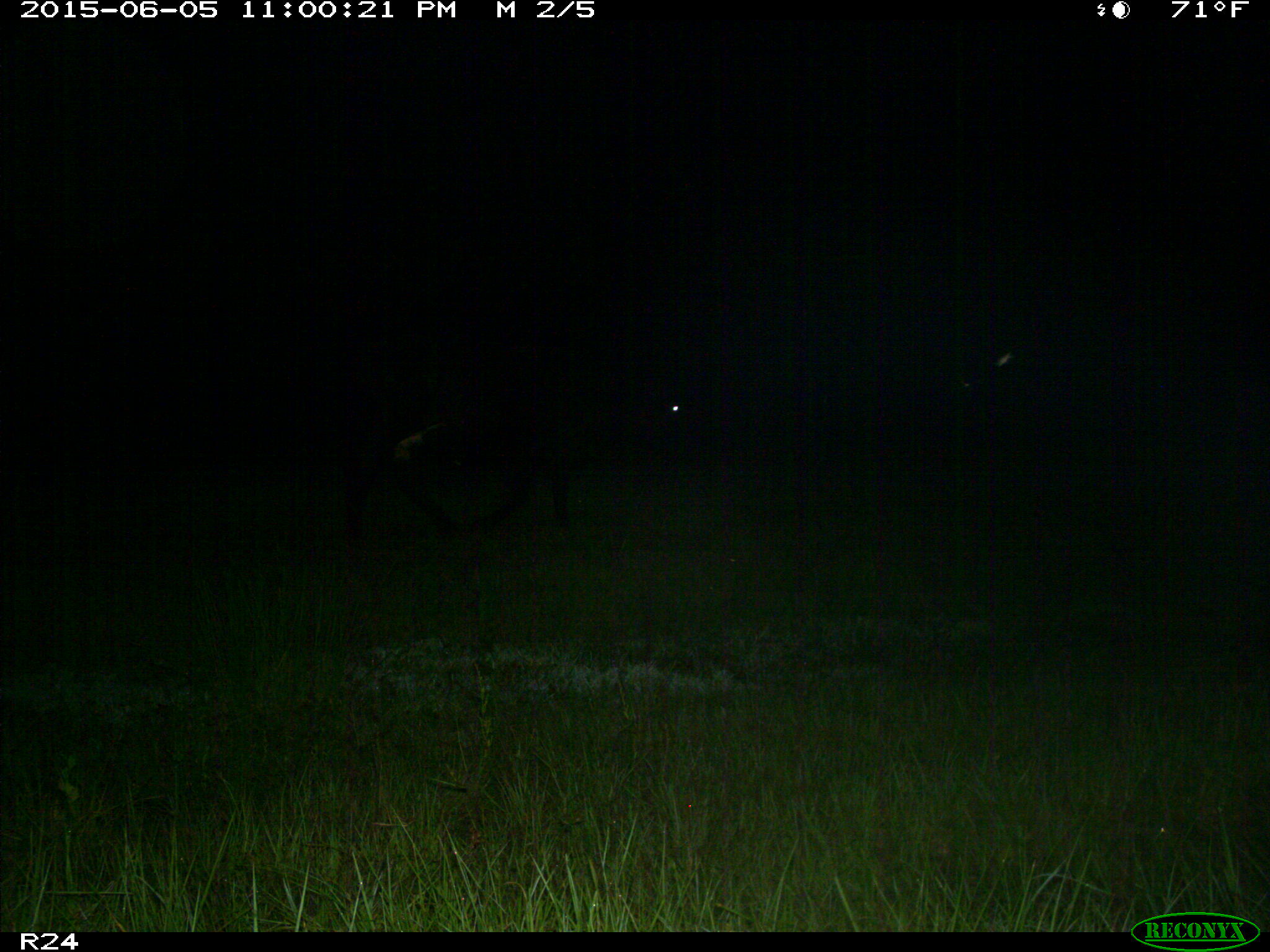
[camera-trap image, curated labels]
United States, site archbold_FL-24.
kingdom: Animalia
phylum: Chordata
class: Mammalia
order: Artiodactyla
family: Bovidae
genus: Bos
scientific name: Bos taurus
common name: domestic cow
Bos taurus (domestic cow).